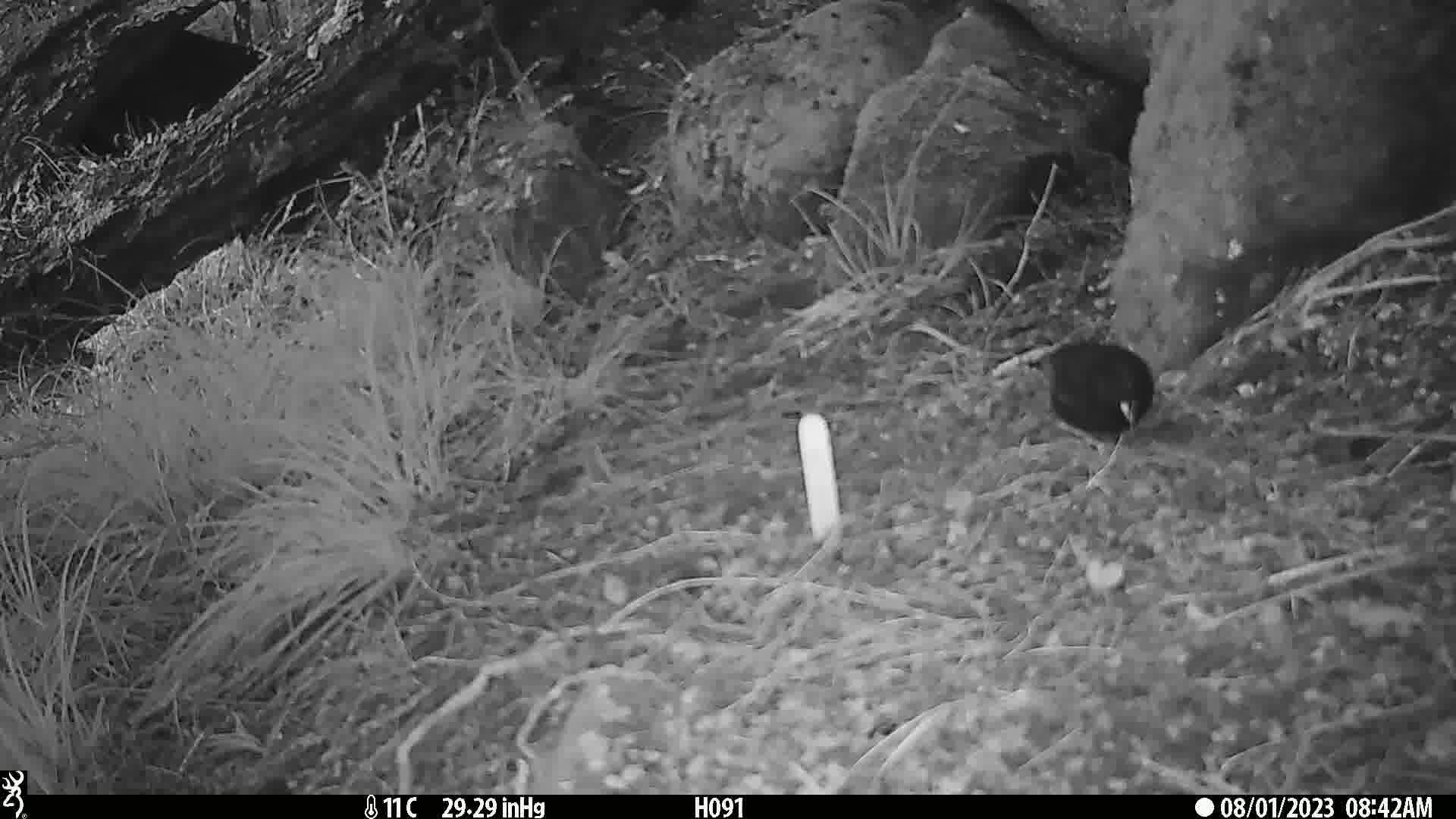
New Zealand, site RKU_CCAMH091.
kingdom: Animalia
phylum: Chordata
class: Aves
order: Passeriformes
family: Turdidae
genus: Turdus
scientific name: Turdus merula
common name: eurasian blackbird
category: blackbird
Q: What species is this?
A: Blackbird (eurasian blackbird) (Turdus merula).